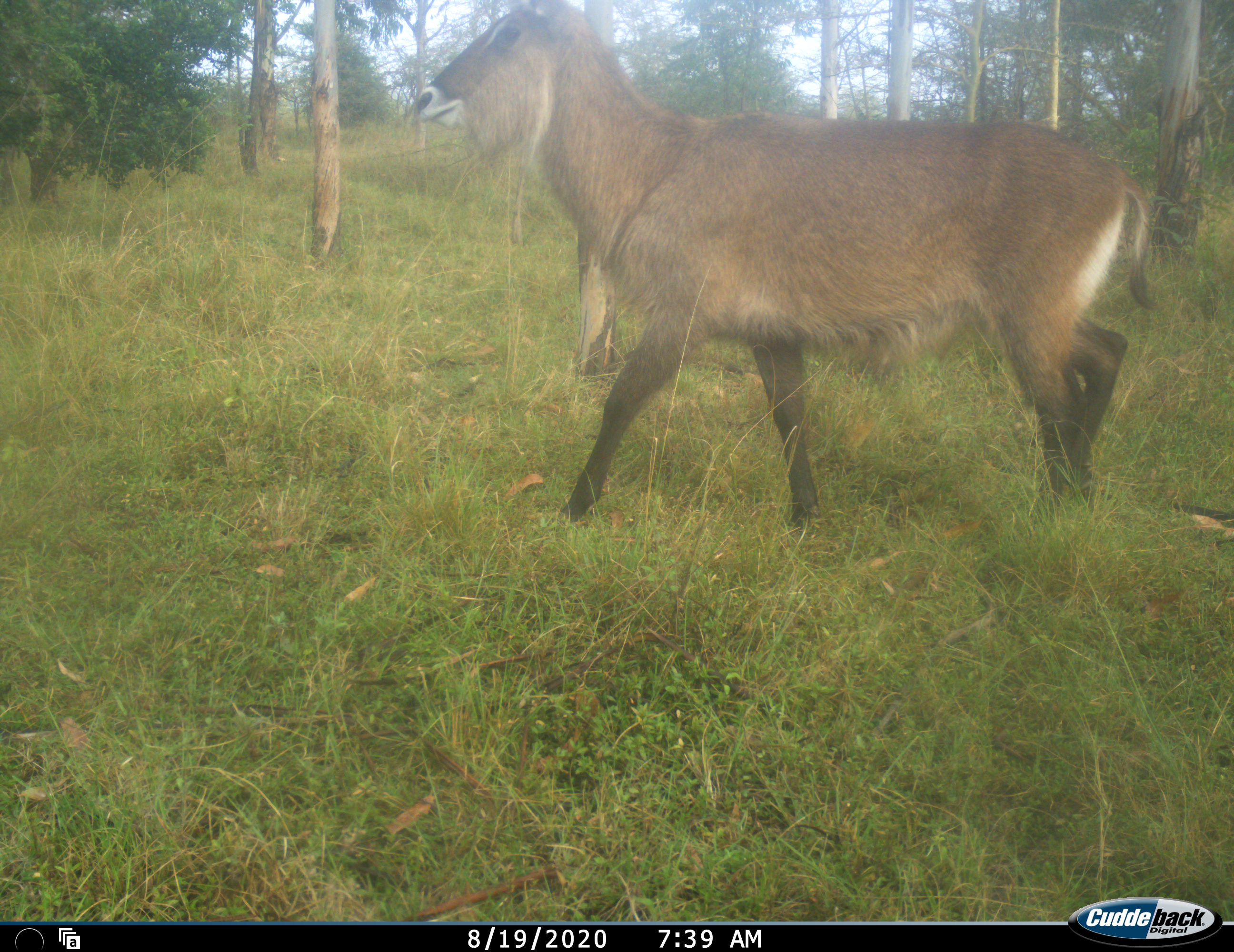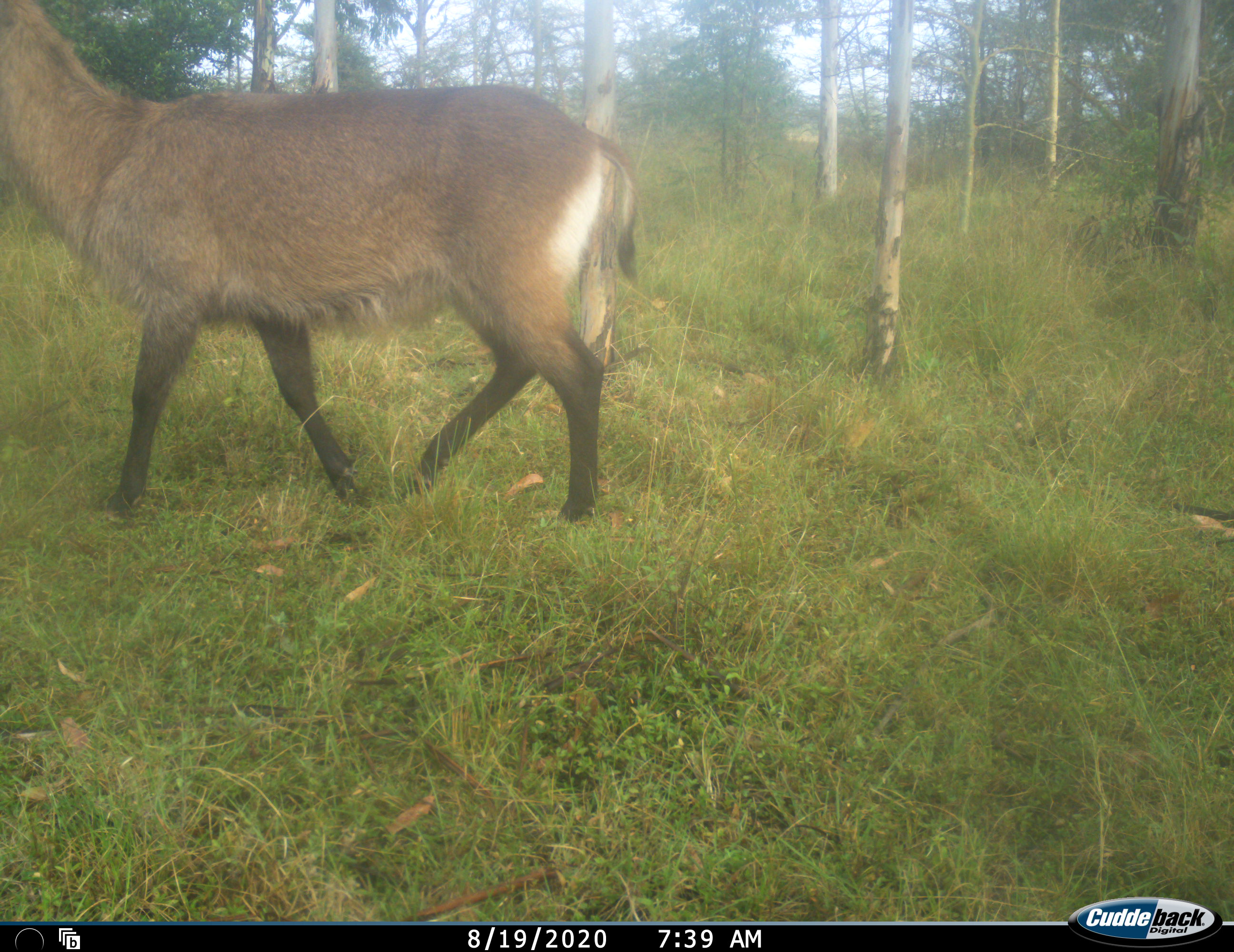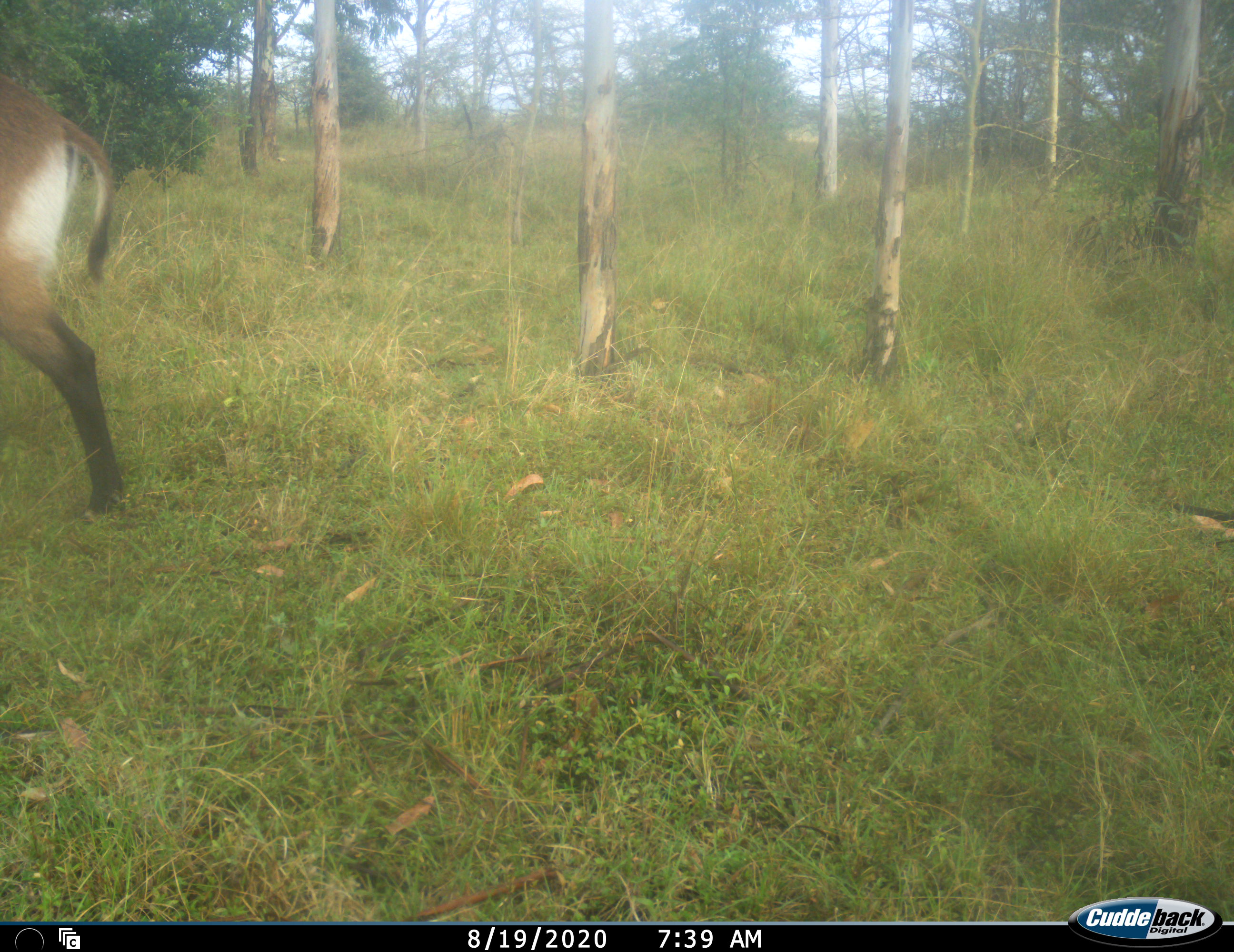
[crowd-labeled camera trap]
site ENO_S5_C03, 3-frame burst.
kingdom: Animalia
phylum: Chordata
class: Mammalia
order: Artiodactyla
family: Bovidae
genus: Kobus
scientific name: Kobus ellipsiprymnus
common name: waterbuck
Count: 1.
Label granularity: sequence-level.